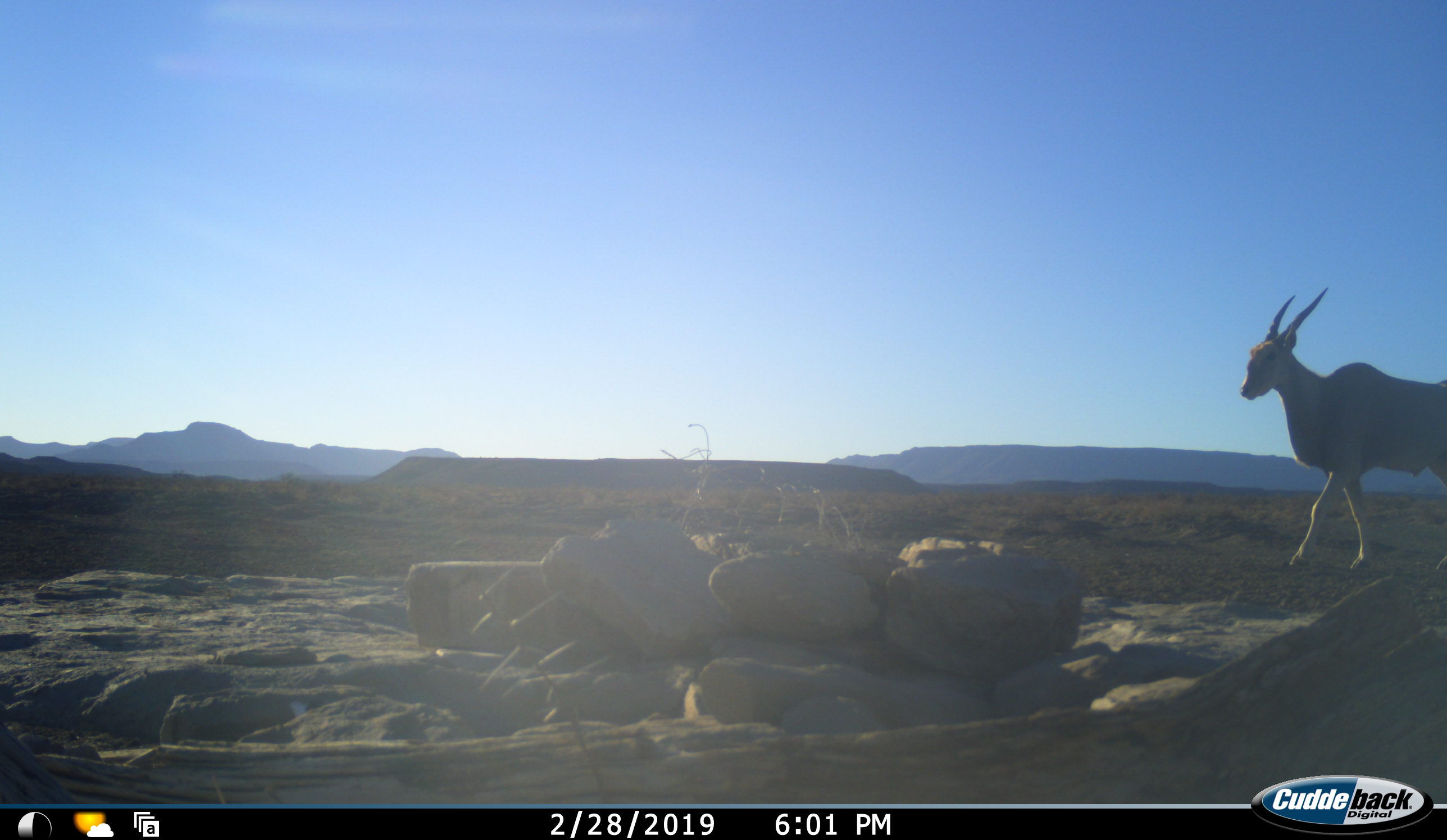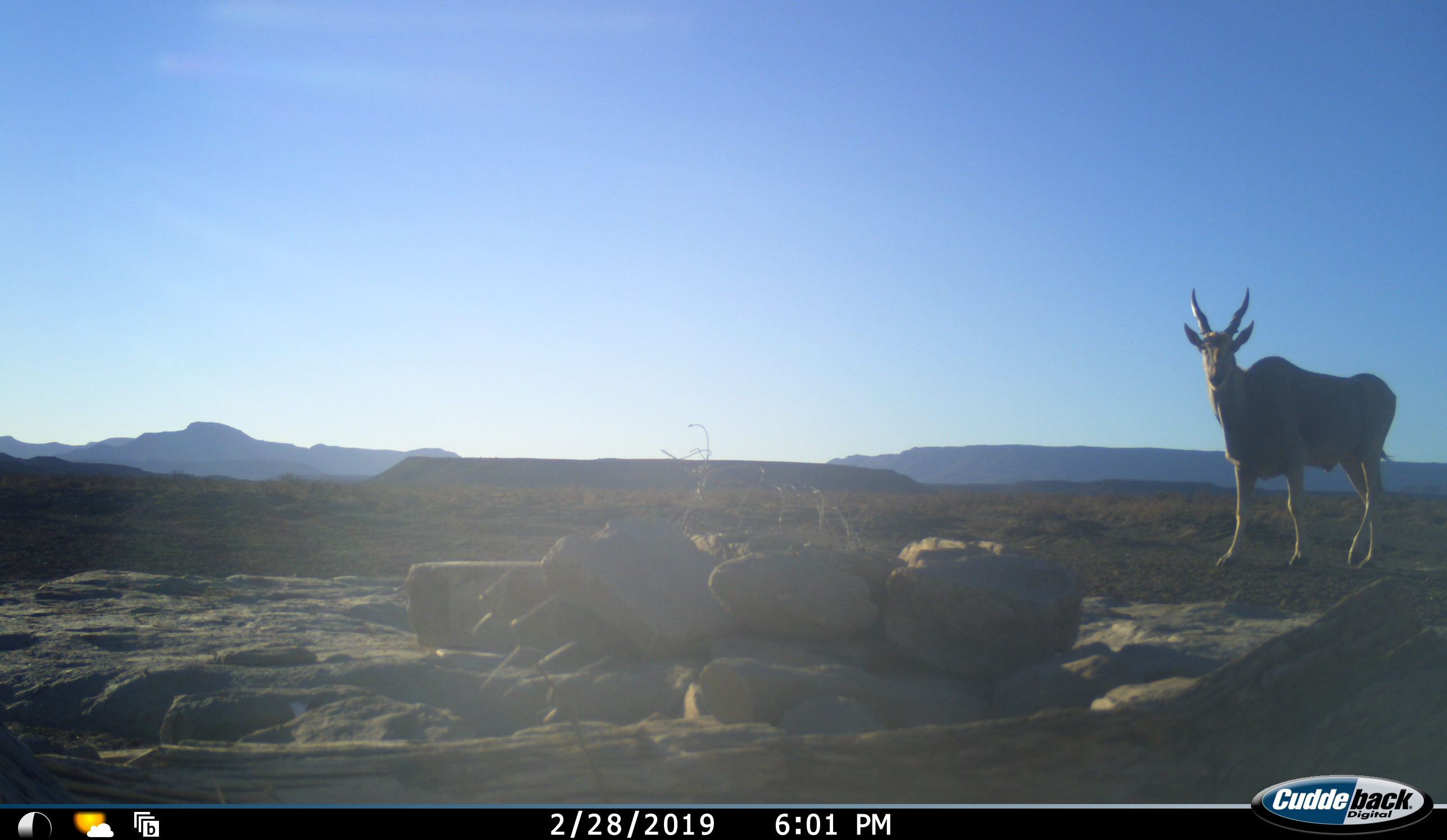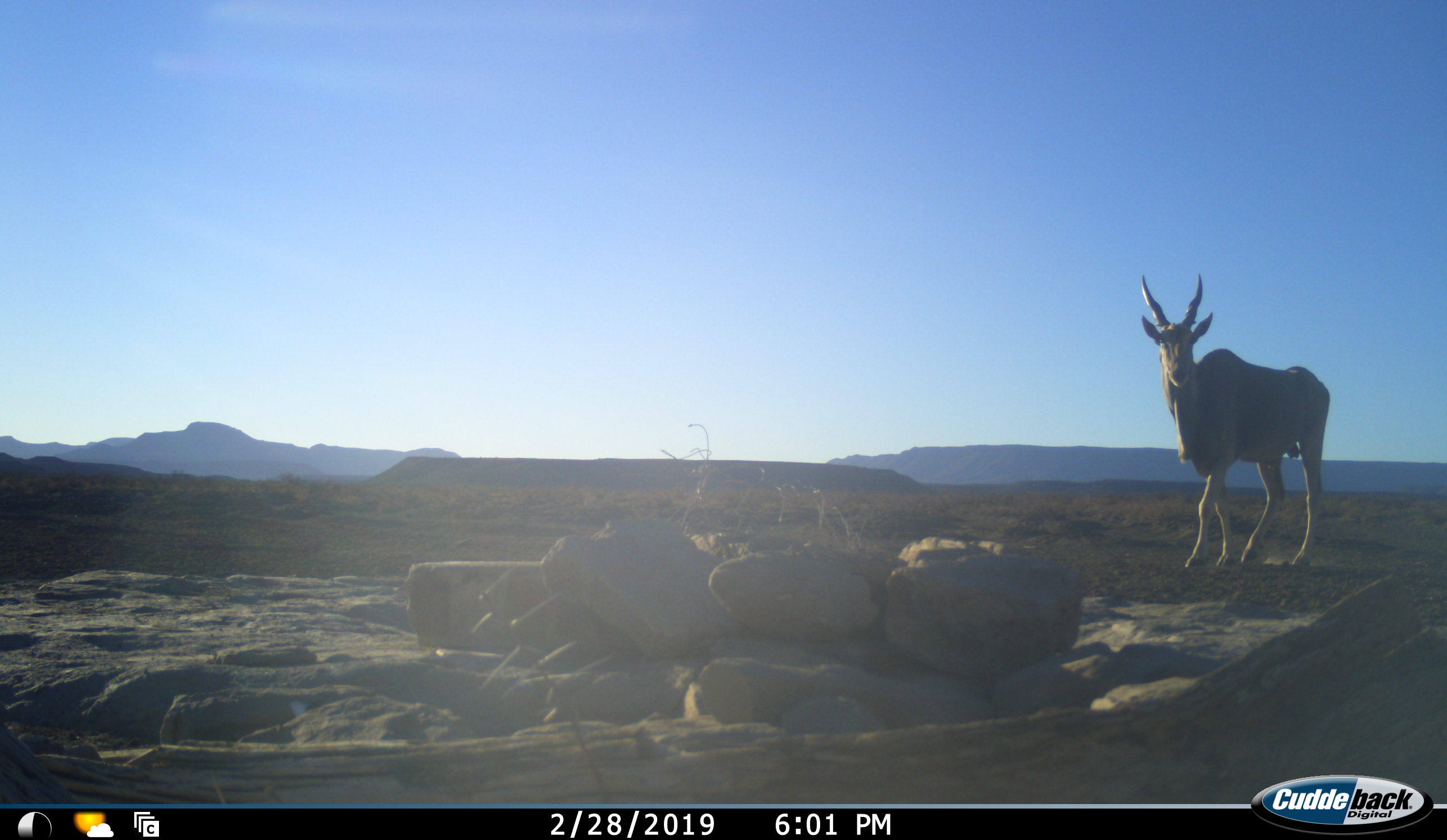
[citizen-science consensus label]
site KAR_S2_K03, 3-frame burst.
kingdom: Animalia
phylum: Chordata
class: Mammalia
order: Artiodactyla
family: Bovidae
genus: Tragelaphus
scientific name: Tragelaphus oryx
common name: eland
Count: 1.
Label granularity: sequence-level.